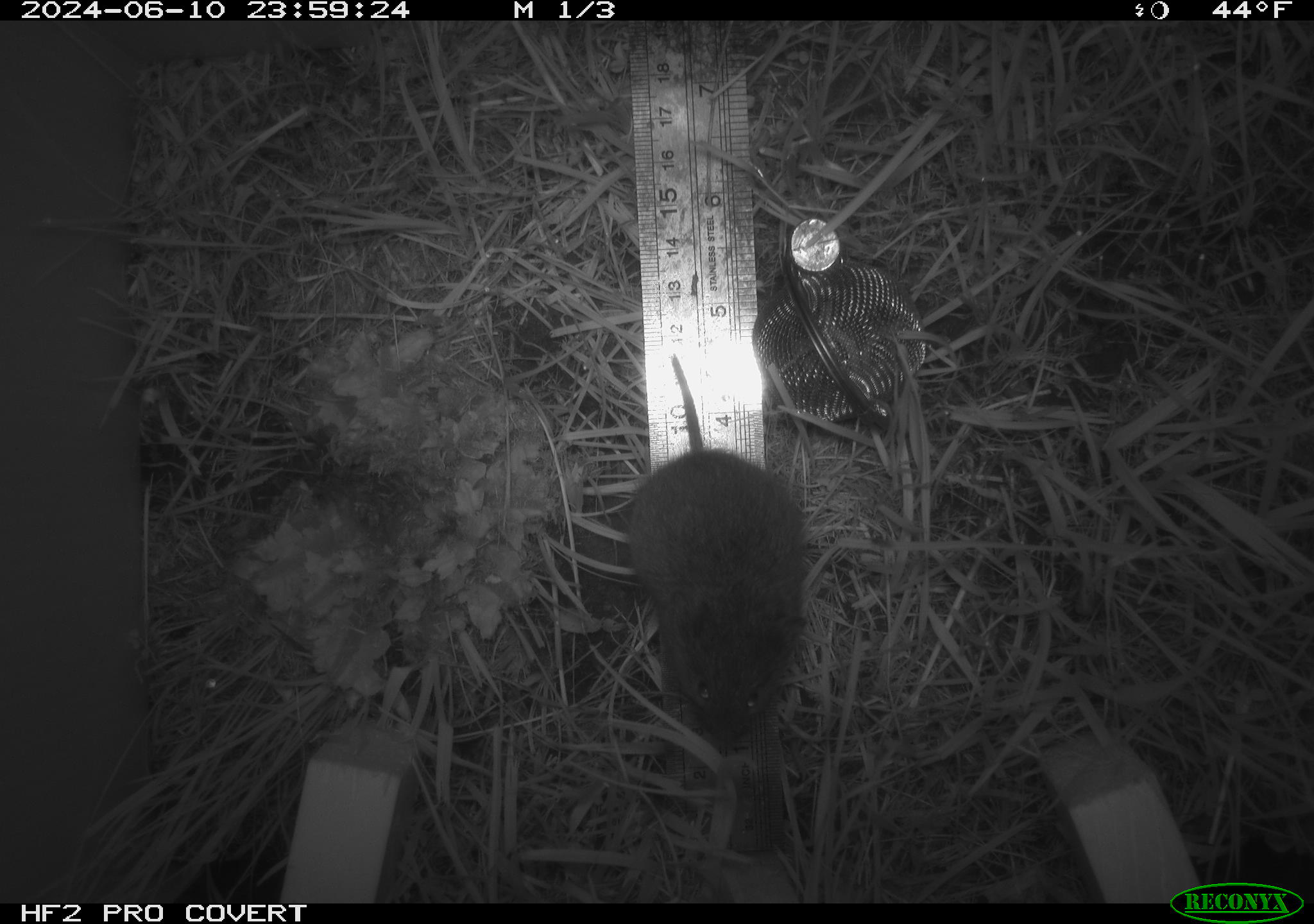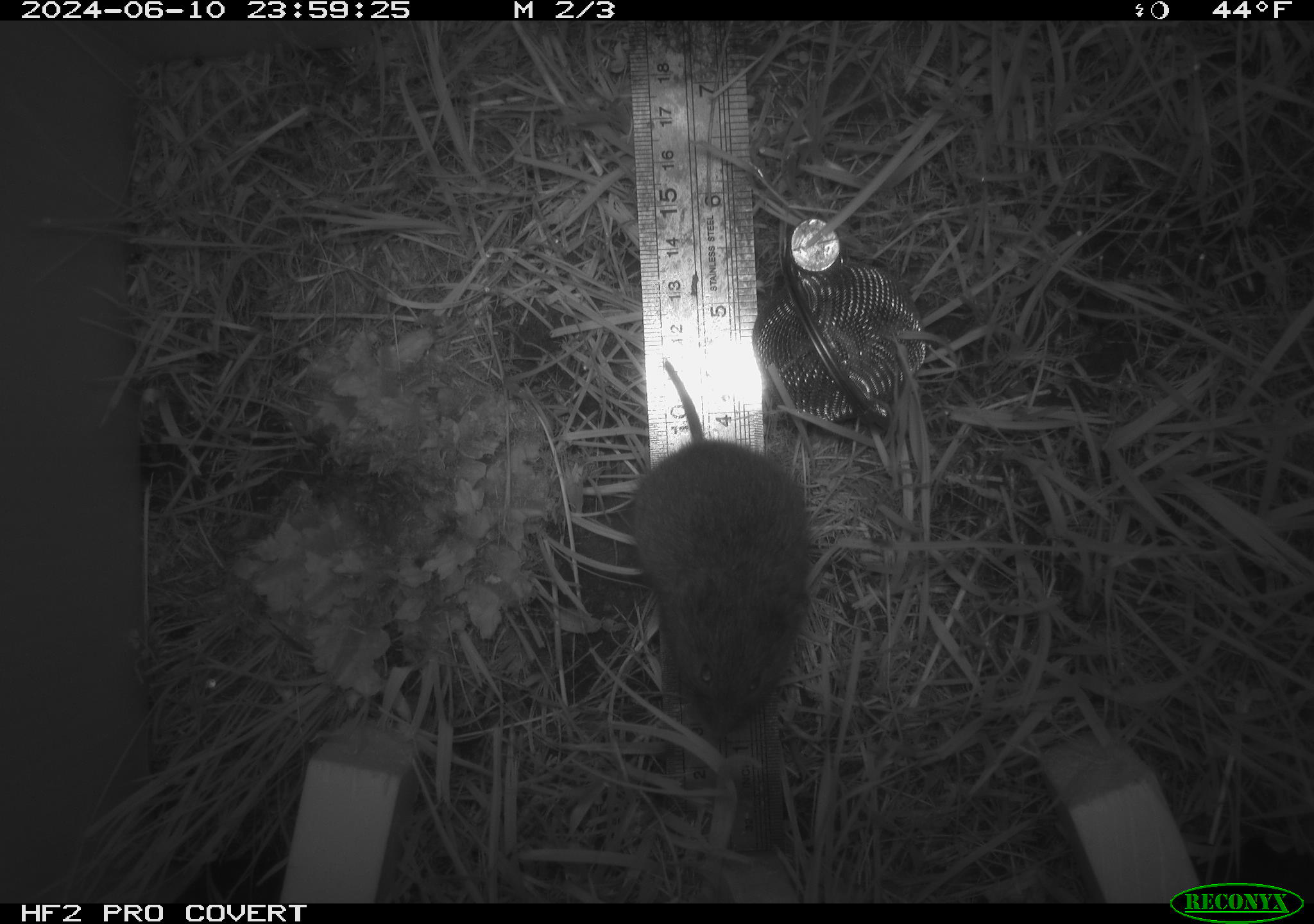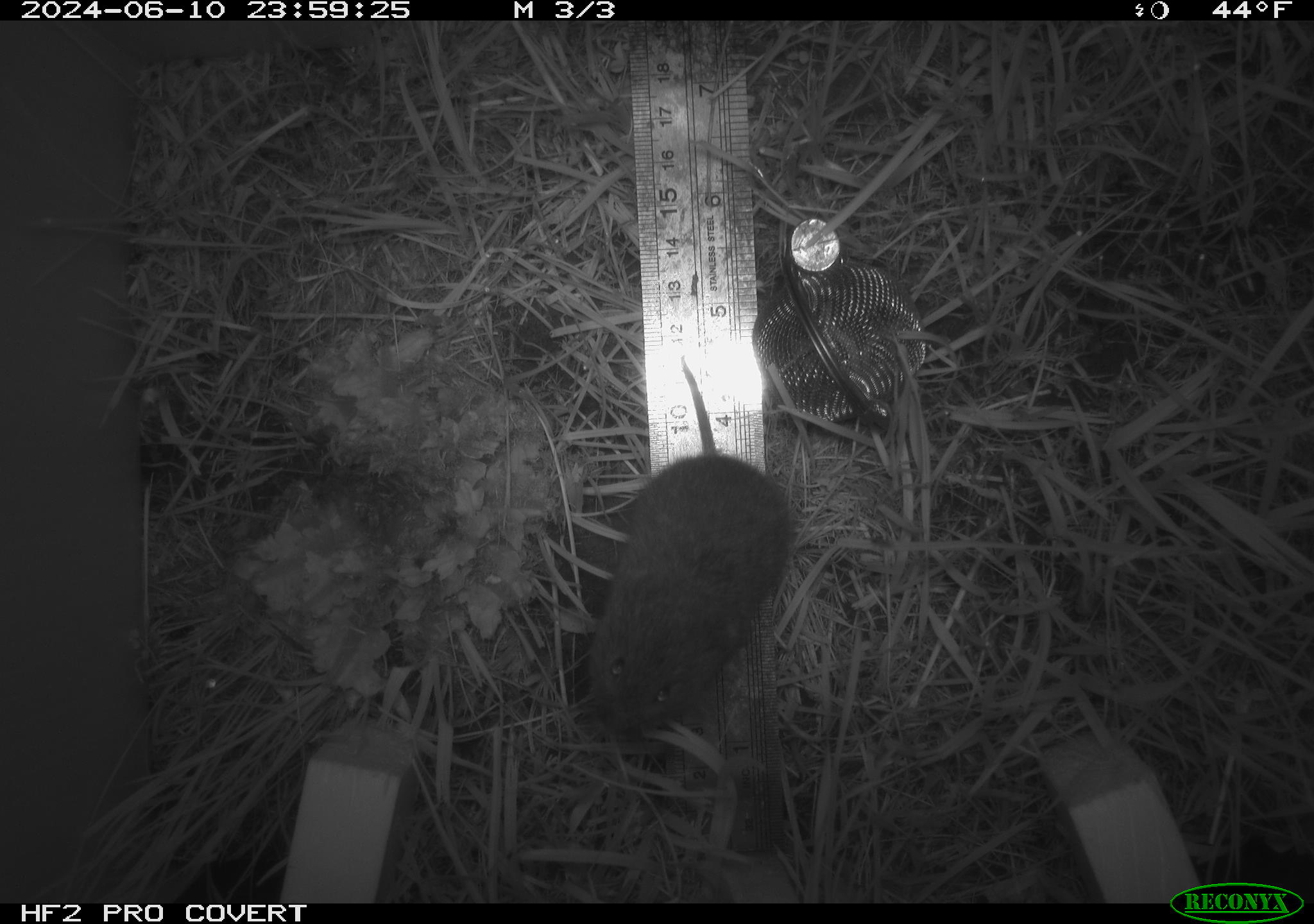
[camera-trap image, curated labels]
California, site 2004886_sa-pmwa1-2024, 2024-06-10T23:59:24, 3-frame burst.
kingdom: Animalia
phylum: Chordata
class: Mammalia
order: Rodentia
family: Cricetidae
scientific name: Arvicolinae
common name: voles, lemmings, and muskrats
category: arvicolinae subfamily